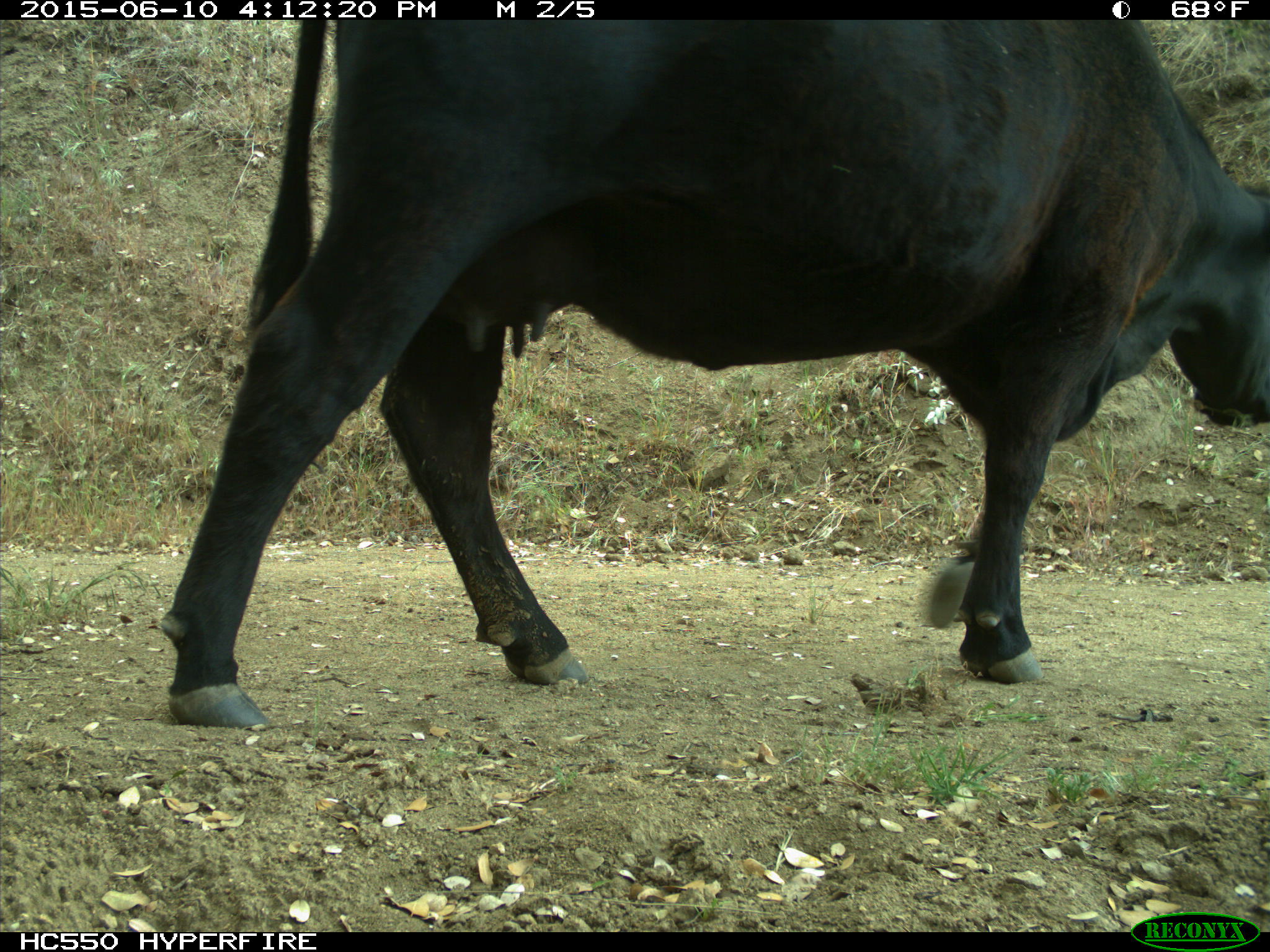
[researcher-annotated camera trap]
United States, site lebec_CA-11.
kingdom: Animalia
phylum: Chordata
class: Mammalia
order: Artiodactyla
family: Bovidae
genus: Bos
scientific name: Bos taurus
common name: domestic cow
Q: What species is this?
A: Bos taurus (domestic cow).